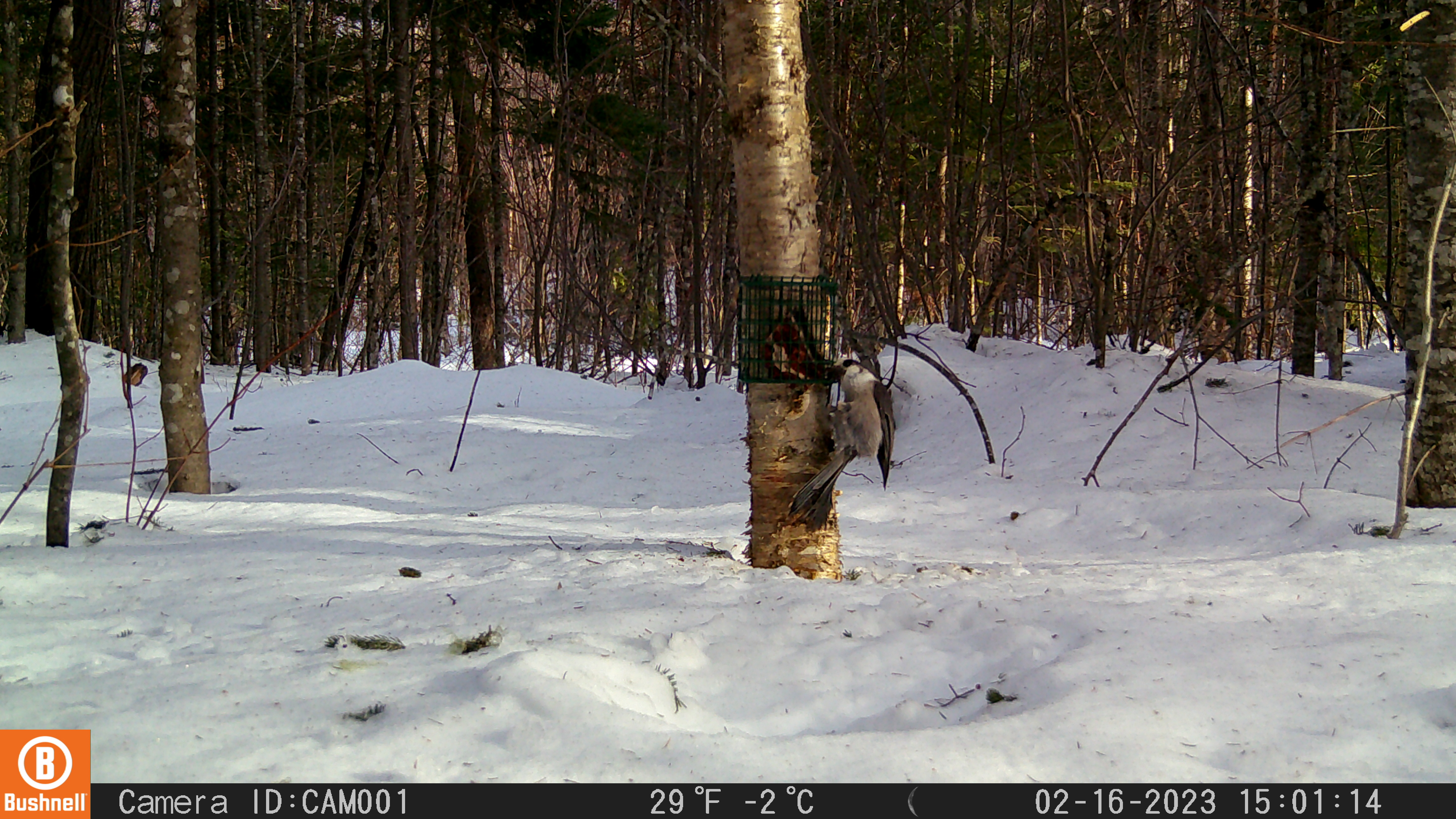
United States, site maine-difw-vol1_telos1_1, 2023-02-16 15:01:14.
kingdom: Animalia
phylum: Chordata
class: Aves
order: Passeriformes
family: Corvidae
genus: Perisoreus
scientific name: Perisoreus canadensis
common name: canada jay